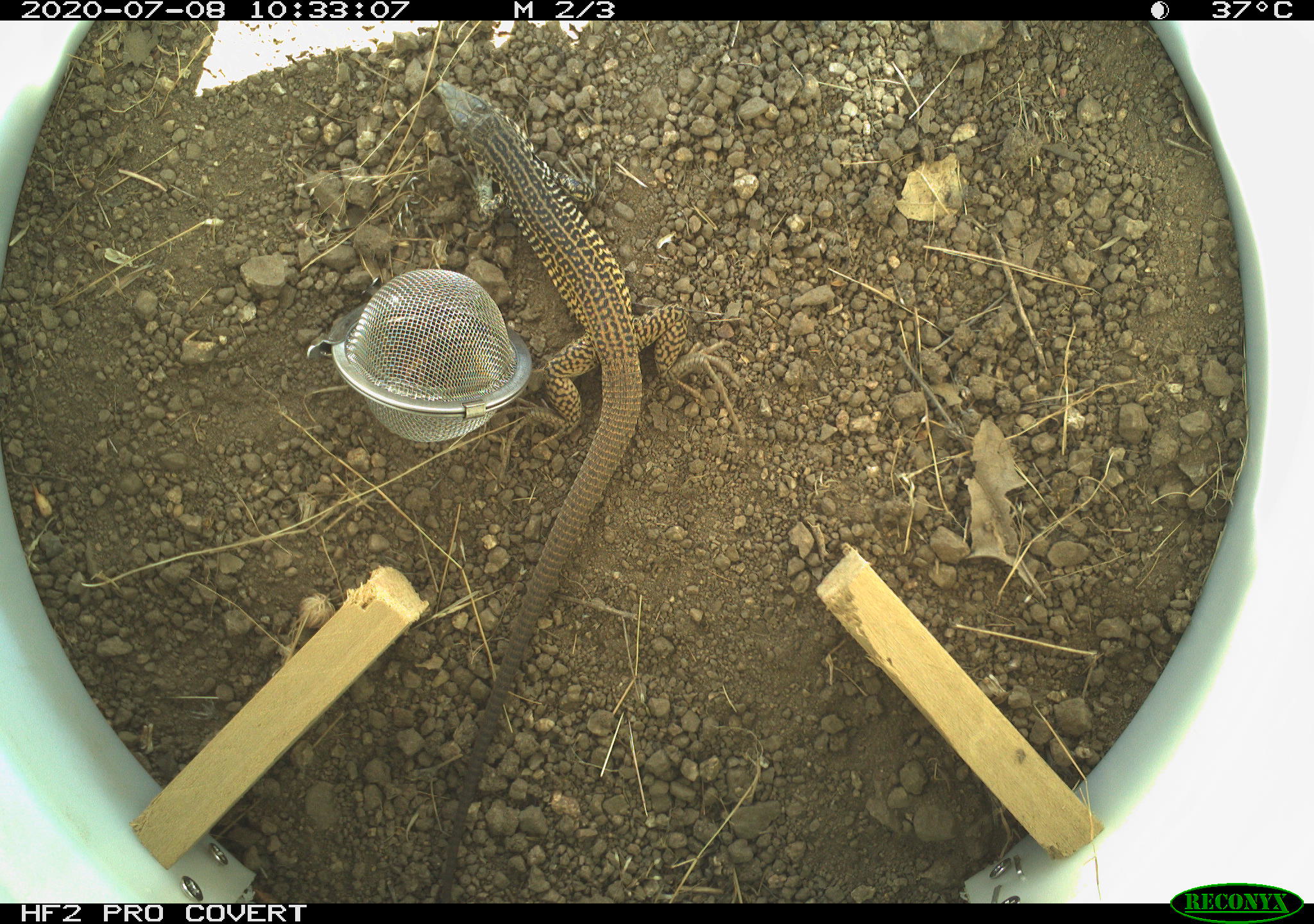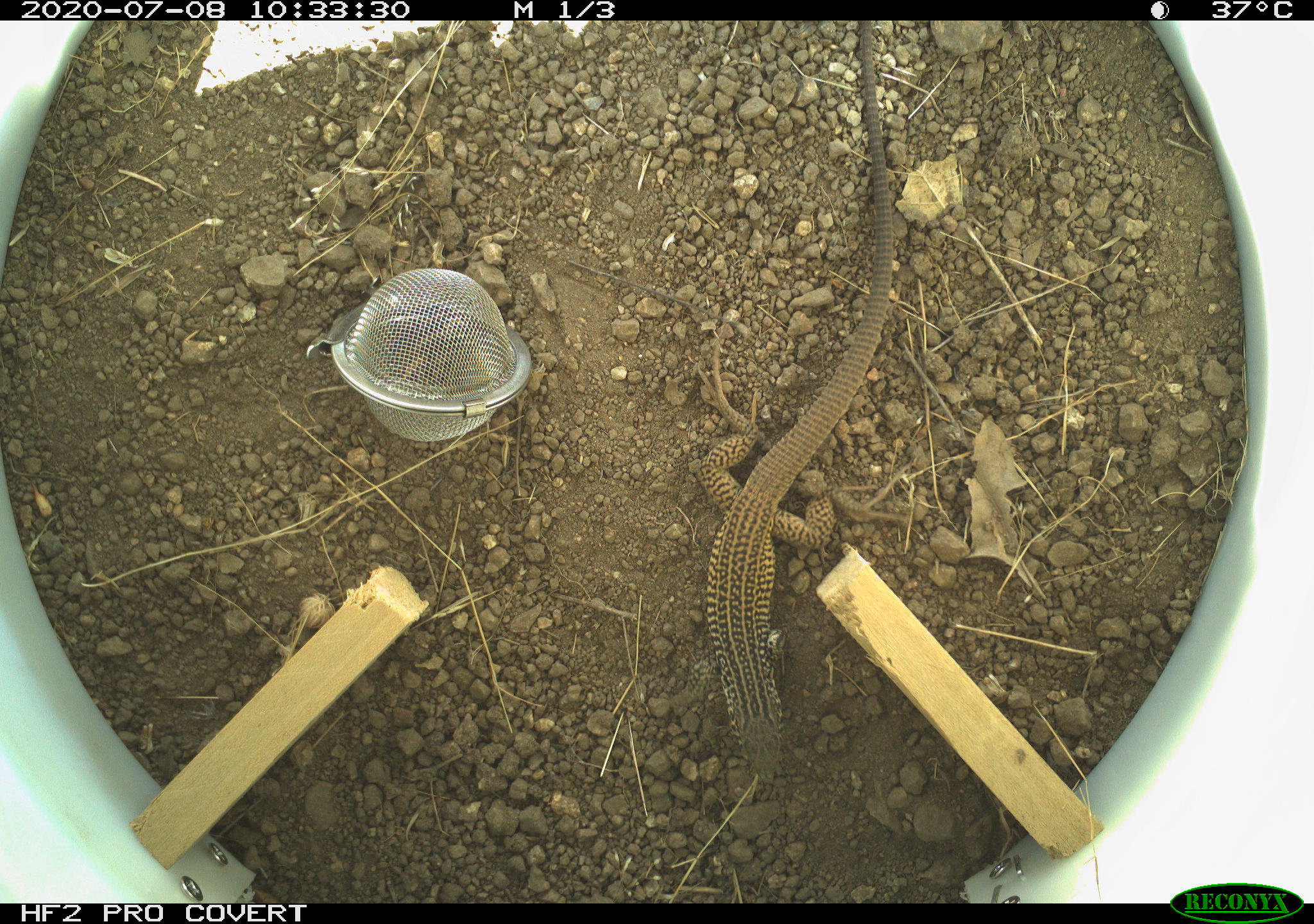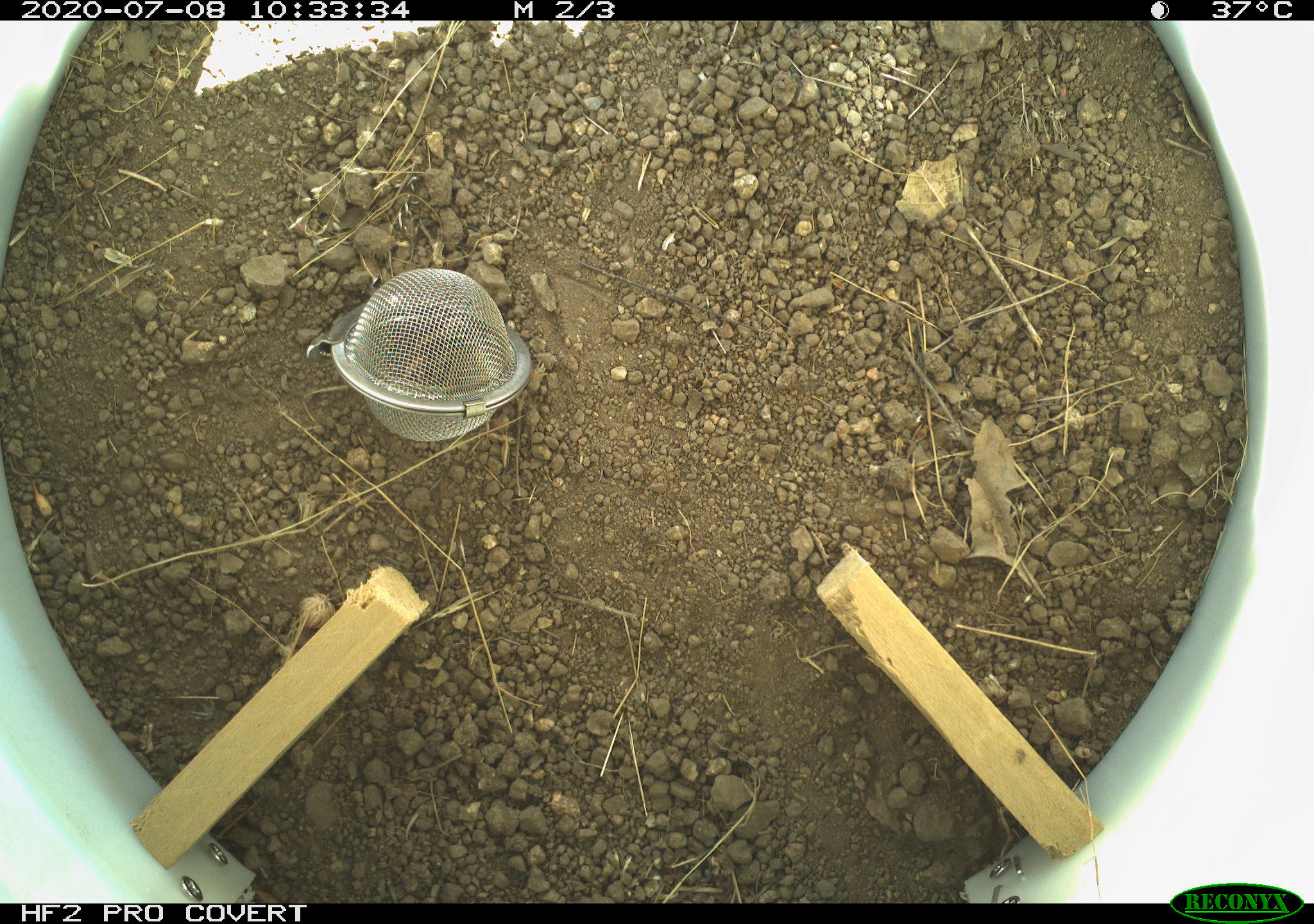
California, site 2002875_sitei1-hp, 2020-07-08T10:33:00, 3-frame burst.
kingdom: Animalia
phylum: Chordata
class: Reptilia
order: Squamata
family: Teiidae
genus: Aspidoscelis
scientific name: Aspidoscelis tigris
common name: western whiptail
Western whiptail (Aspidoscelis tigris).